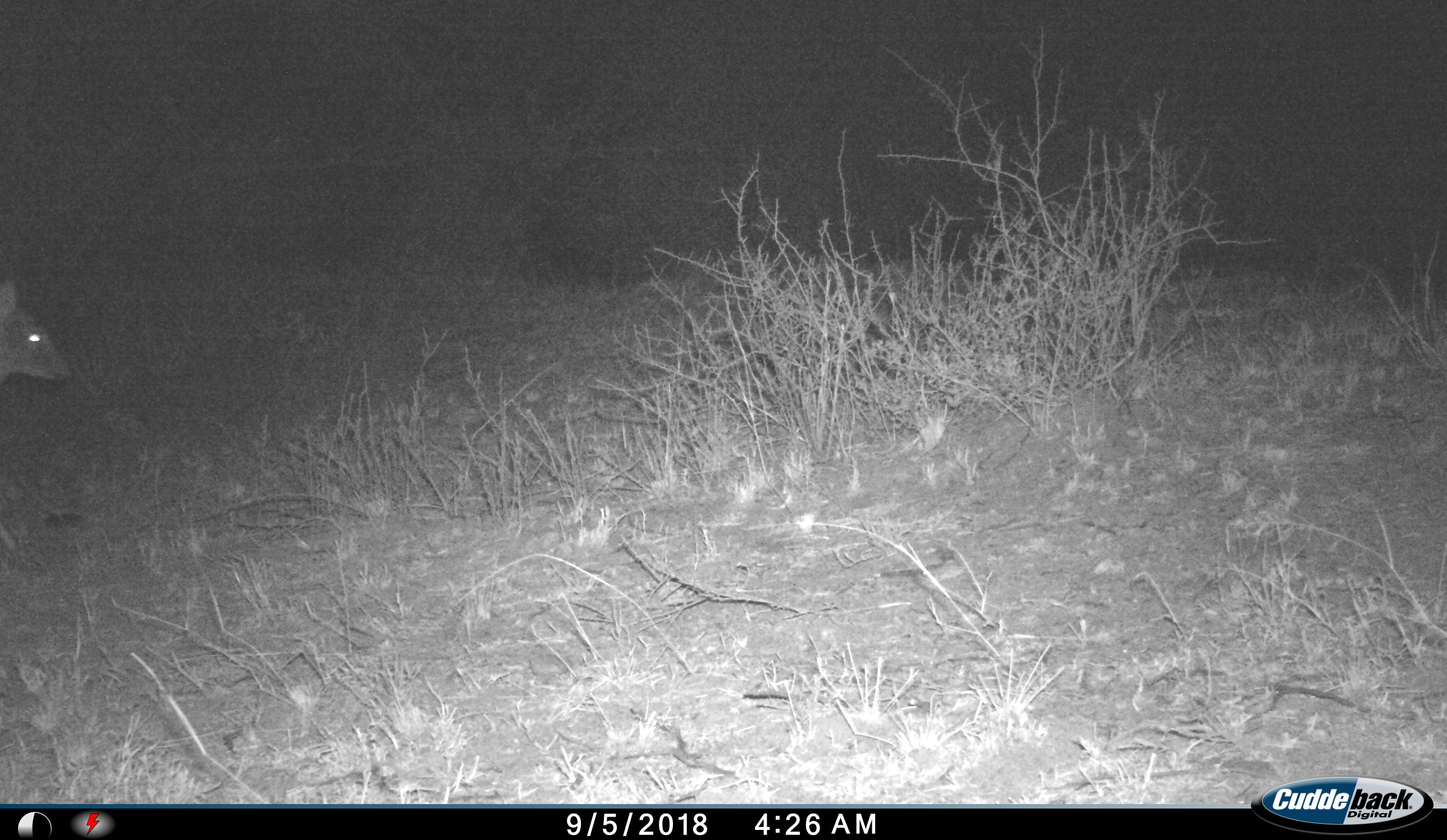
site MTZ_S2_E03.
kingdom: Animalia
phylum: Chordata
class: Mammalia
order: Artiodactyla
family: Bovidae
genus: Sylvicapra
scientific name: Sylvicapra grimmia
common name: common duiker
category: duikercommongrey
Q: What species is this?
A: Duikercommongrey (common duiker) (Sylvicapra grimmia).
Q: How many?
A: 1.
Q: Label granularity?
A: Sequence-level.